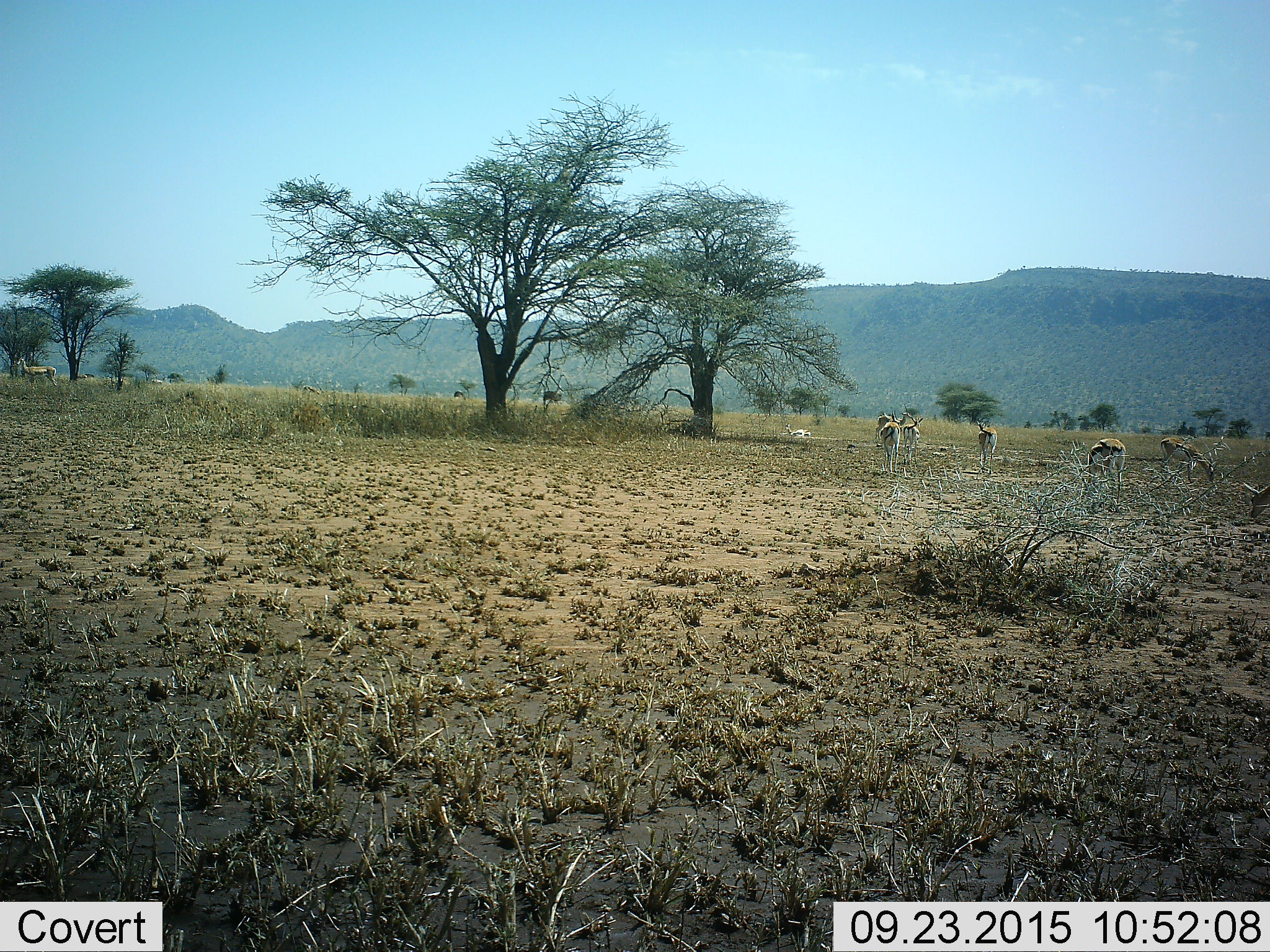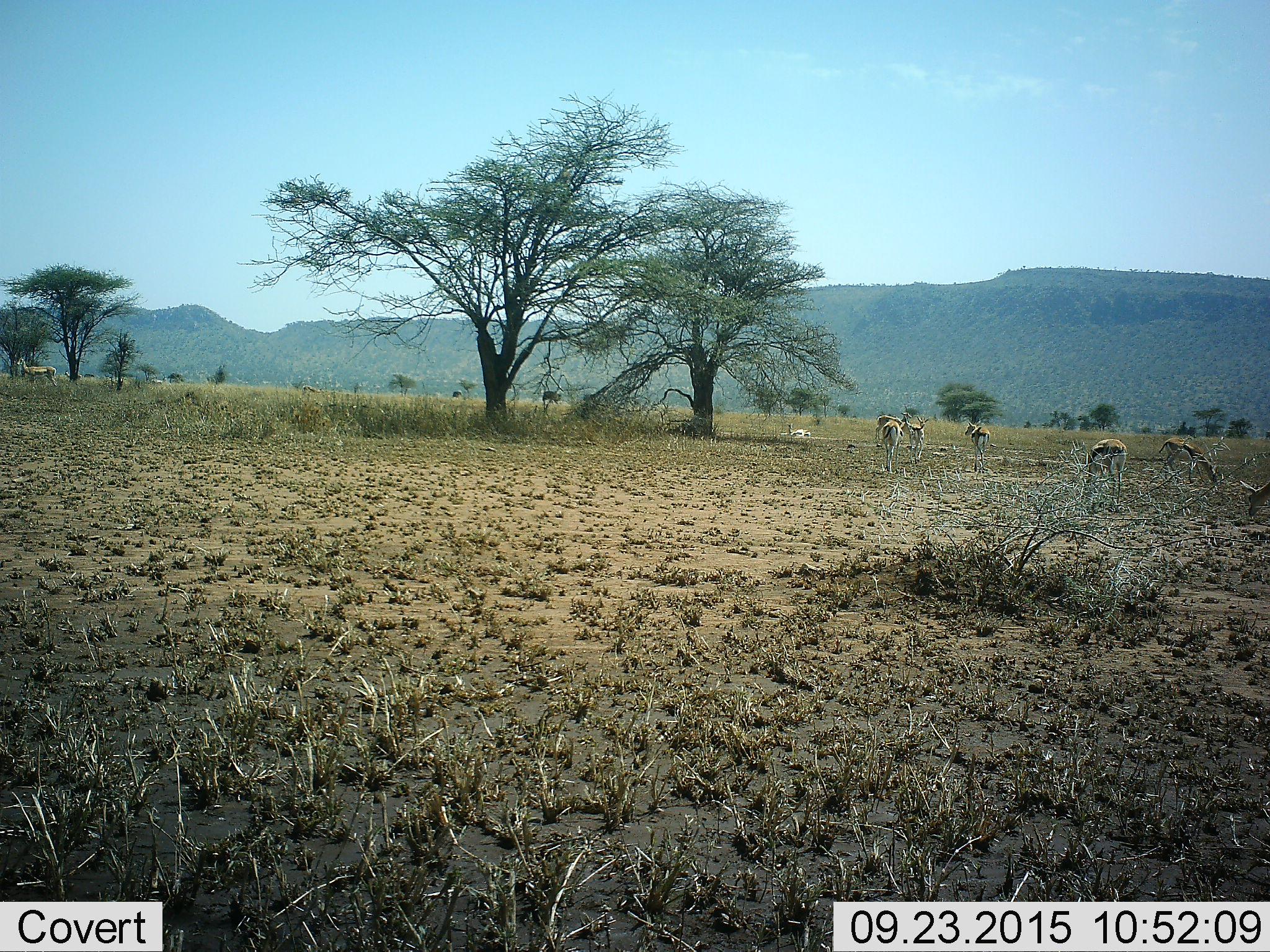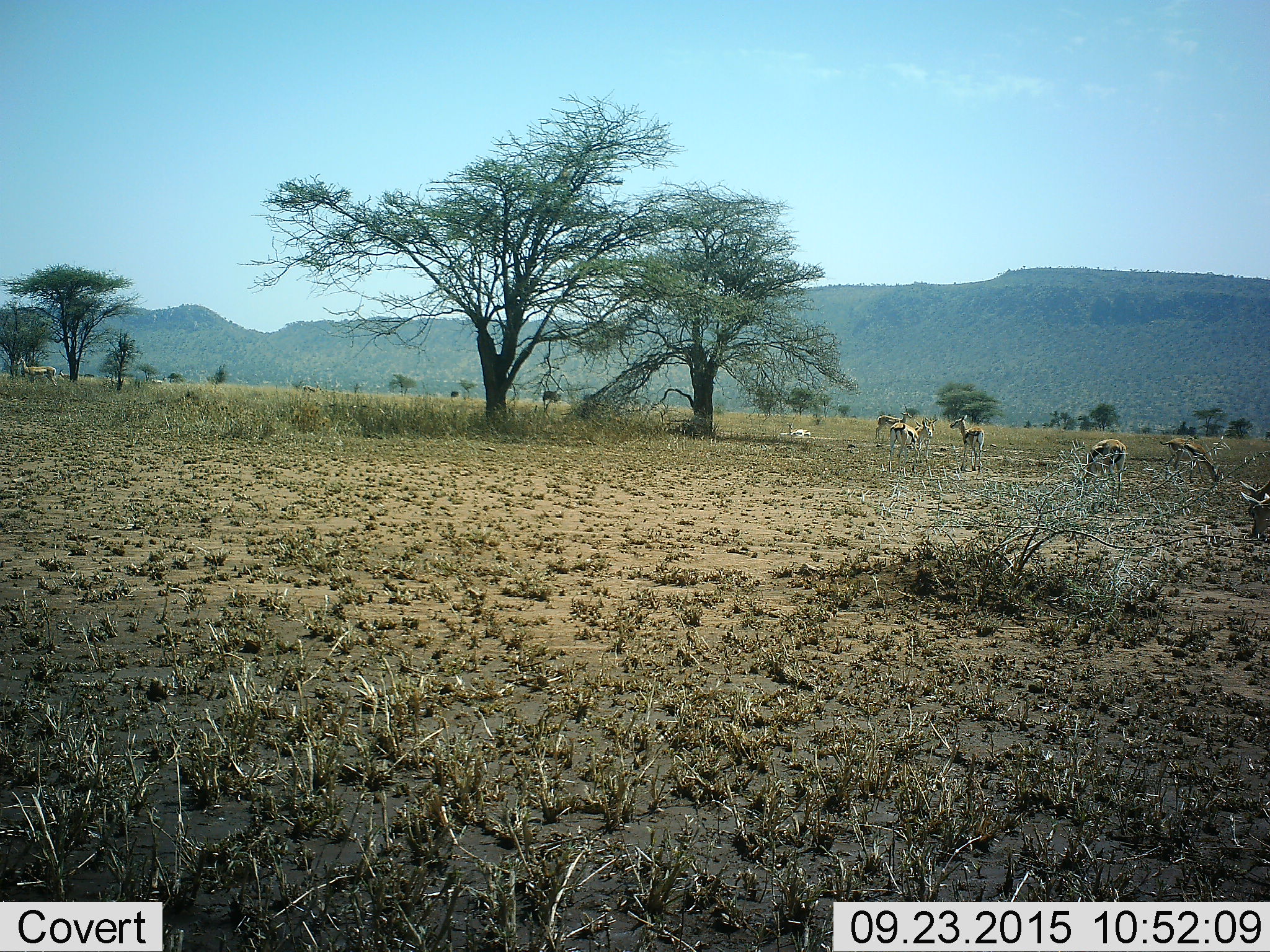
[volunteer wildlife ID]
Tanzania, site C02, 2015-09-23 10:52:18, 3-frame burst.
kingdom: Animalia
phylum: Chordata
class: Mammalia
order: Artiodactyla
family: Bovidae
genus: Eudorcas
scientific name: Eudorcas thomsonii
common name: thomson's gazelle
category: gazellethomsons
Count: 10.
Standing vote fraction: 100%.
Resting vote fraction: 41%.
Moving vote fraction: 59%.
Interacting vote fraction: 12%.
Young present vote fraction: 6%.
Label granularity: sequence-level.